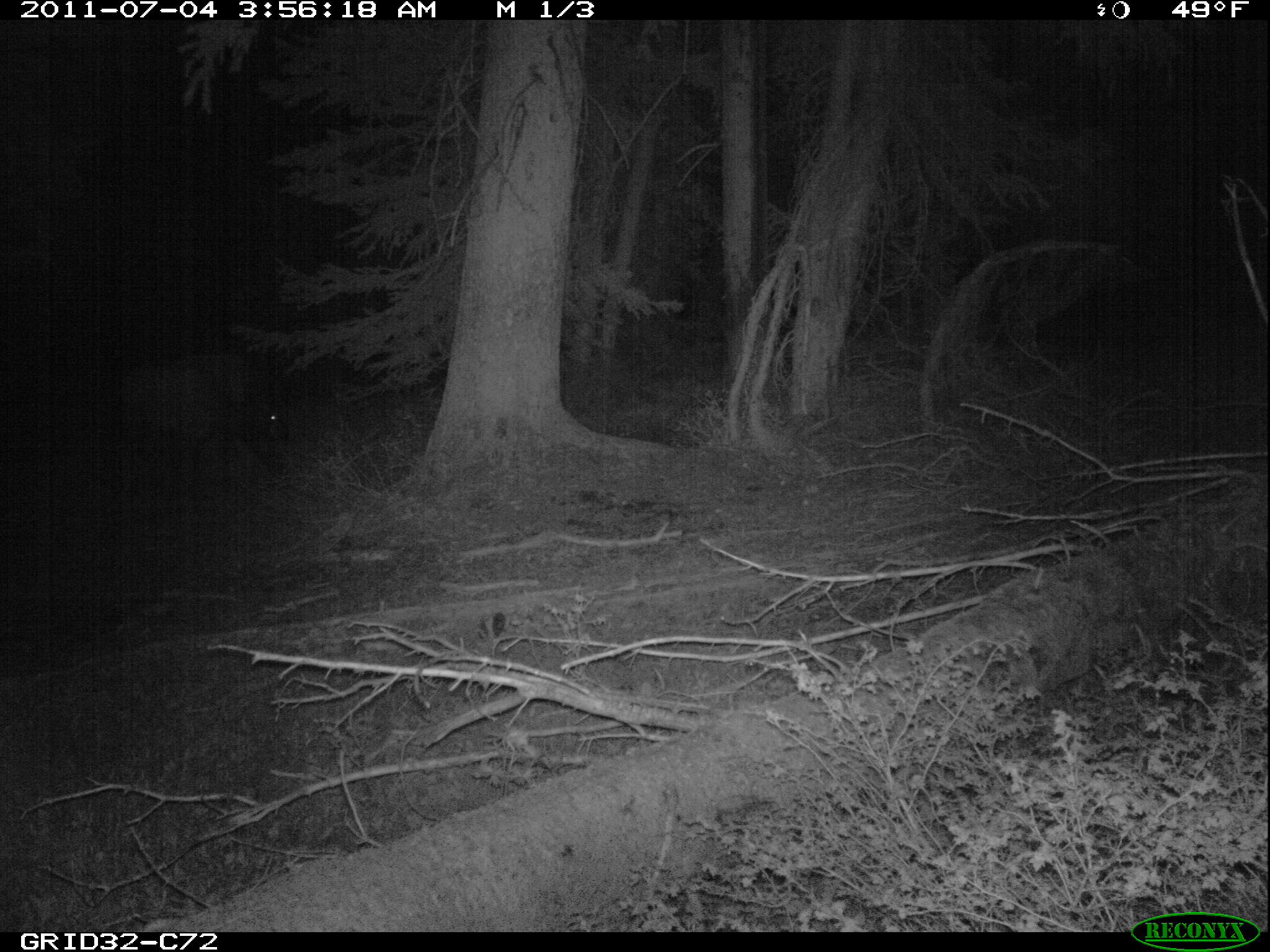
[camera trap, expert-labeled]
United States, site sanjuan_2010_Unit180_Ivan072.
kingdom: Animalia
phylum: Chordata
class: Mammalia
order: Artiodactyla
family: Cervidae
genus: Cervus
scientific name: Cervus elaphus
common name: red deer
Cervus elaphus (red deer).